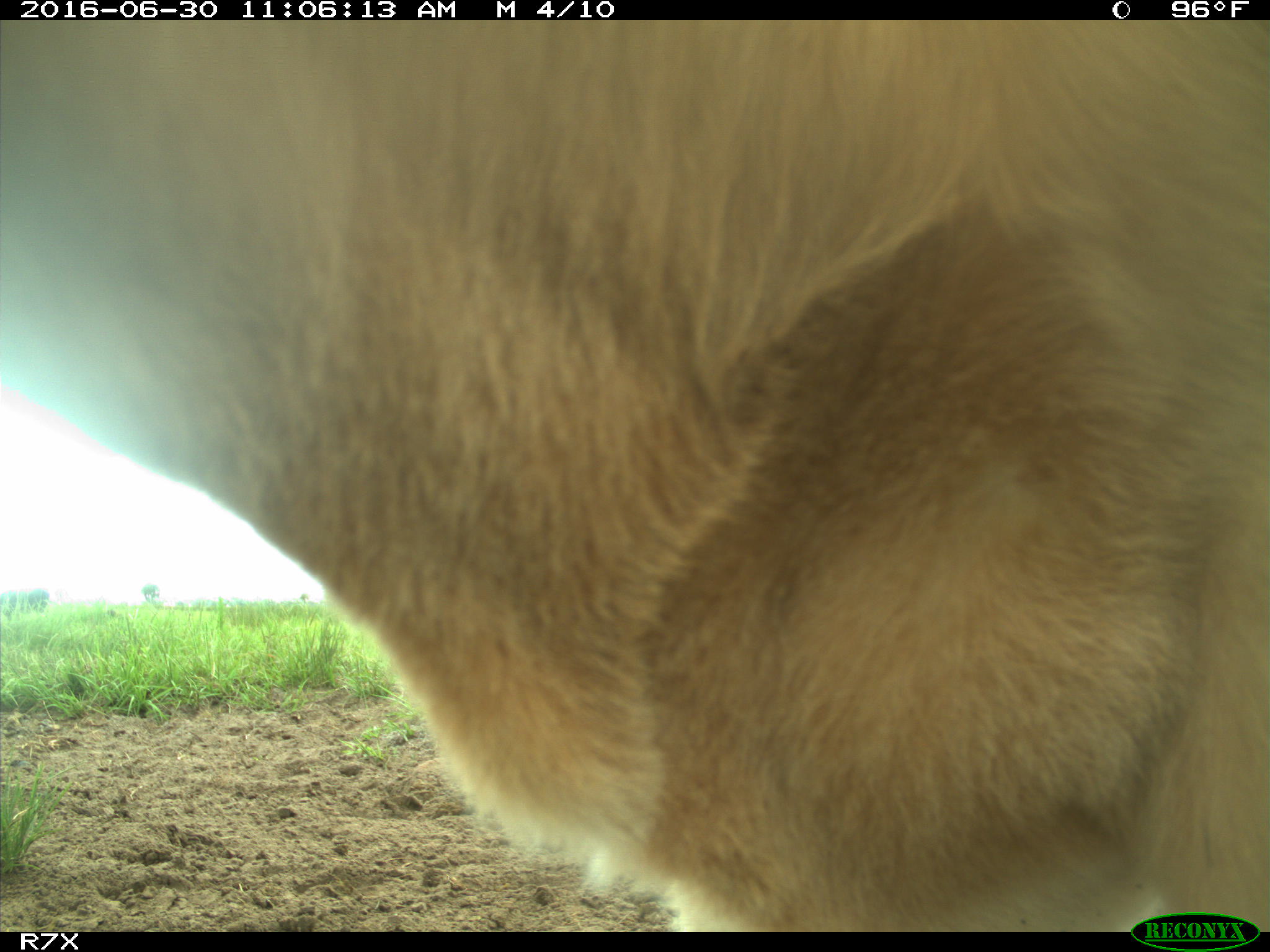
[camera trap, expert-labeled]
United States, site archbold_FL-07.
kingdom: Animalia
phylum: Chordata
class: Mammalia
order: Artiodactyla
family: Bovidae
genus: Bos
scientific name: Bos taurus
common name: domestic cow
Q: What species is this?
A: Bos taurus (domestic cow).